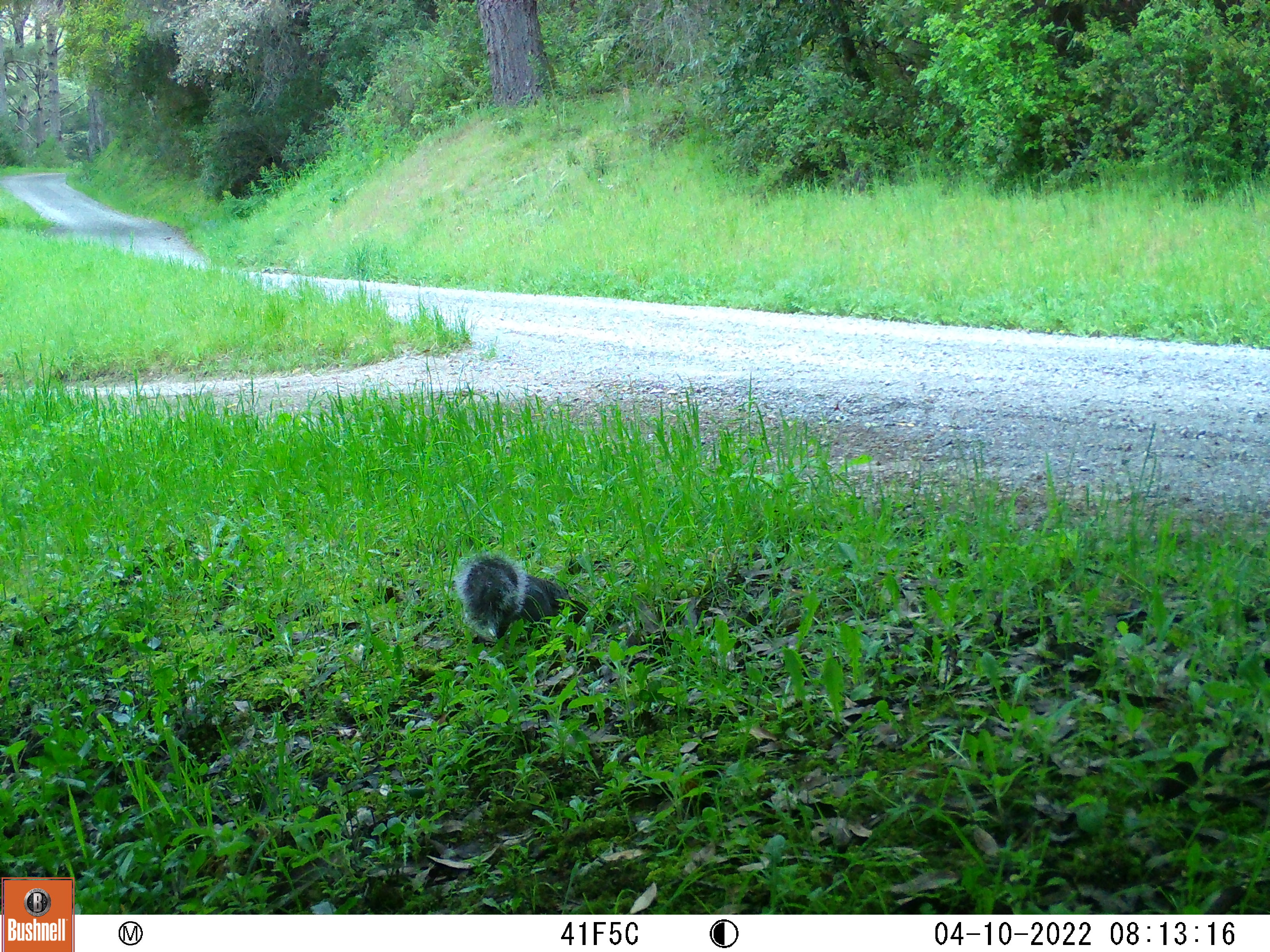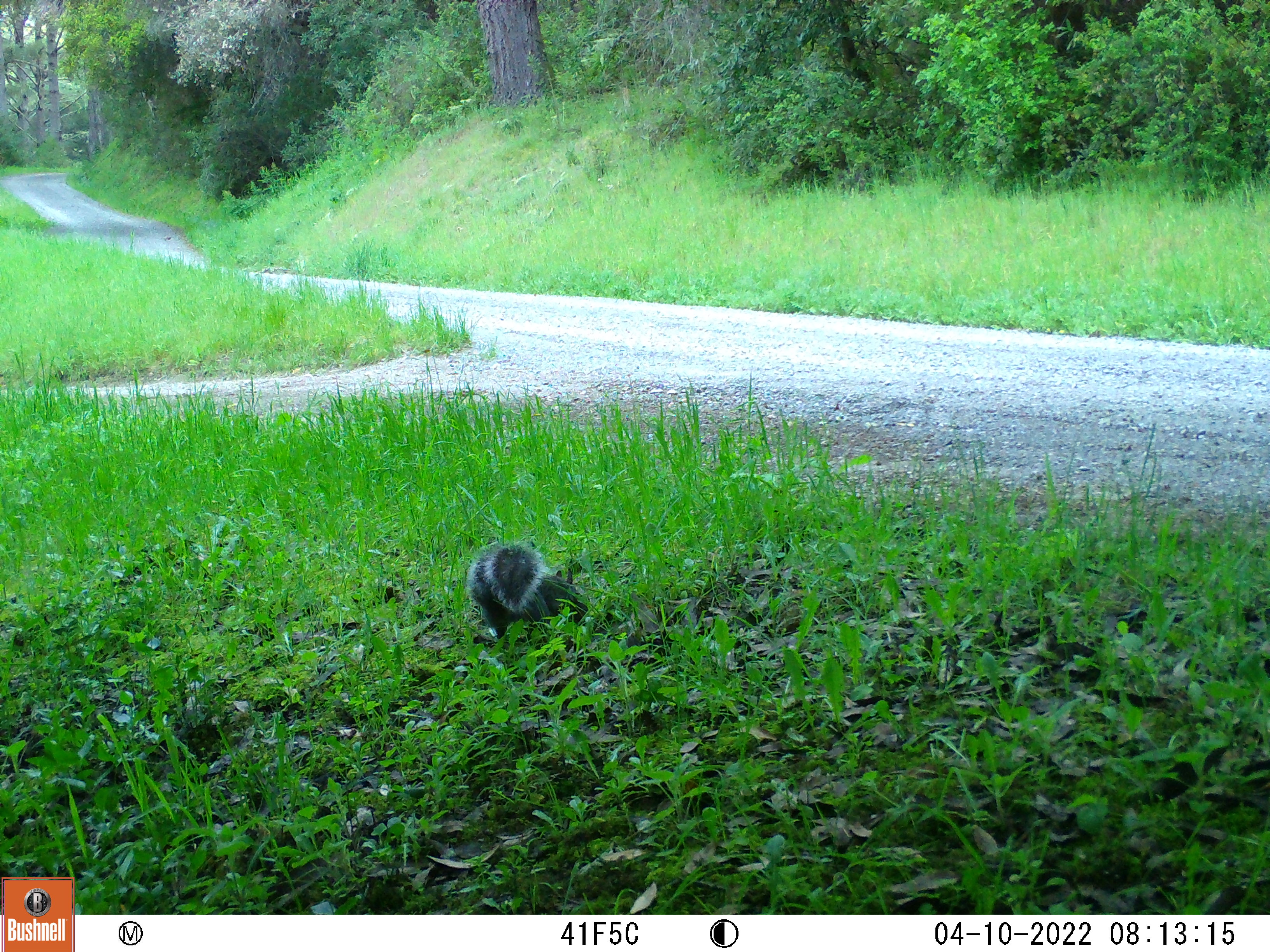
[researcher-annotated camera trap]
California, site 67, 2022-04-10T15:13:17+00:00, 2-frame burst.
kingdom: Animalia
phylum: Chordata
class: Mammalia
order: Rodentia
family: Sciuridae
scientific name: Sciuridae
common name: squirrel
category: unknown squirrel